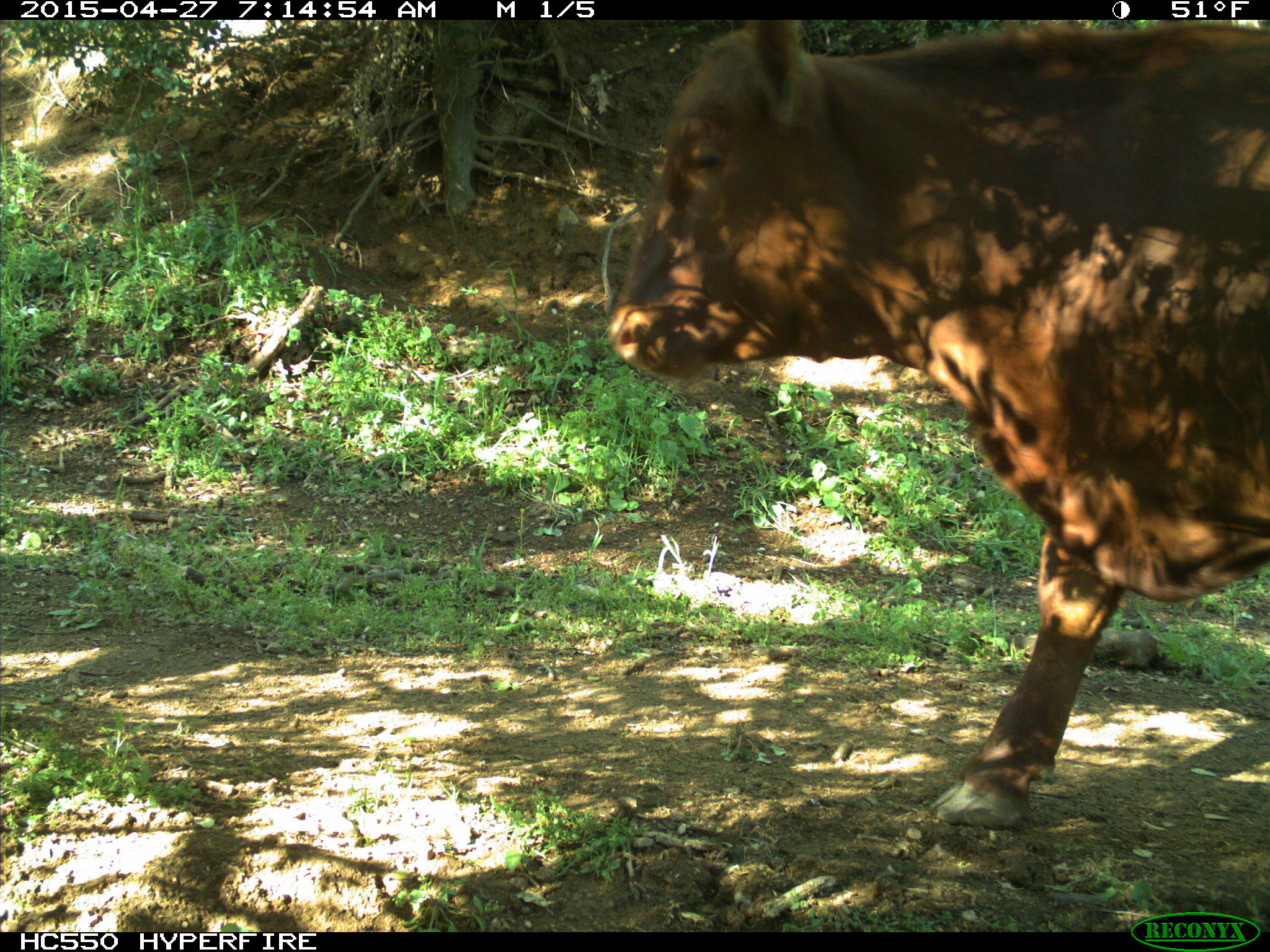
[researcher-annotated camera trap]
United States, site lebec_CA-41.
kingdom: Animalia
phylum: Chordata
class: Mammalia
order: Artiodactyla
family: Bovidae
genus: Bos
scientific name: Bos taurus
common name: domestic cow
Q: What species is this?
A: Bos taurus (domestic cow).